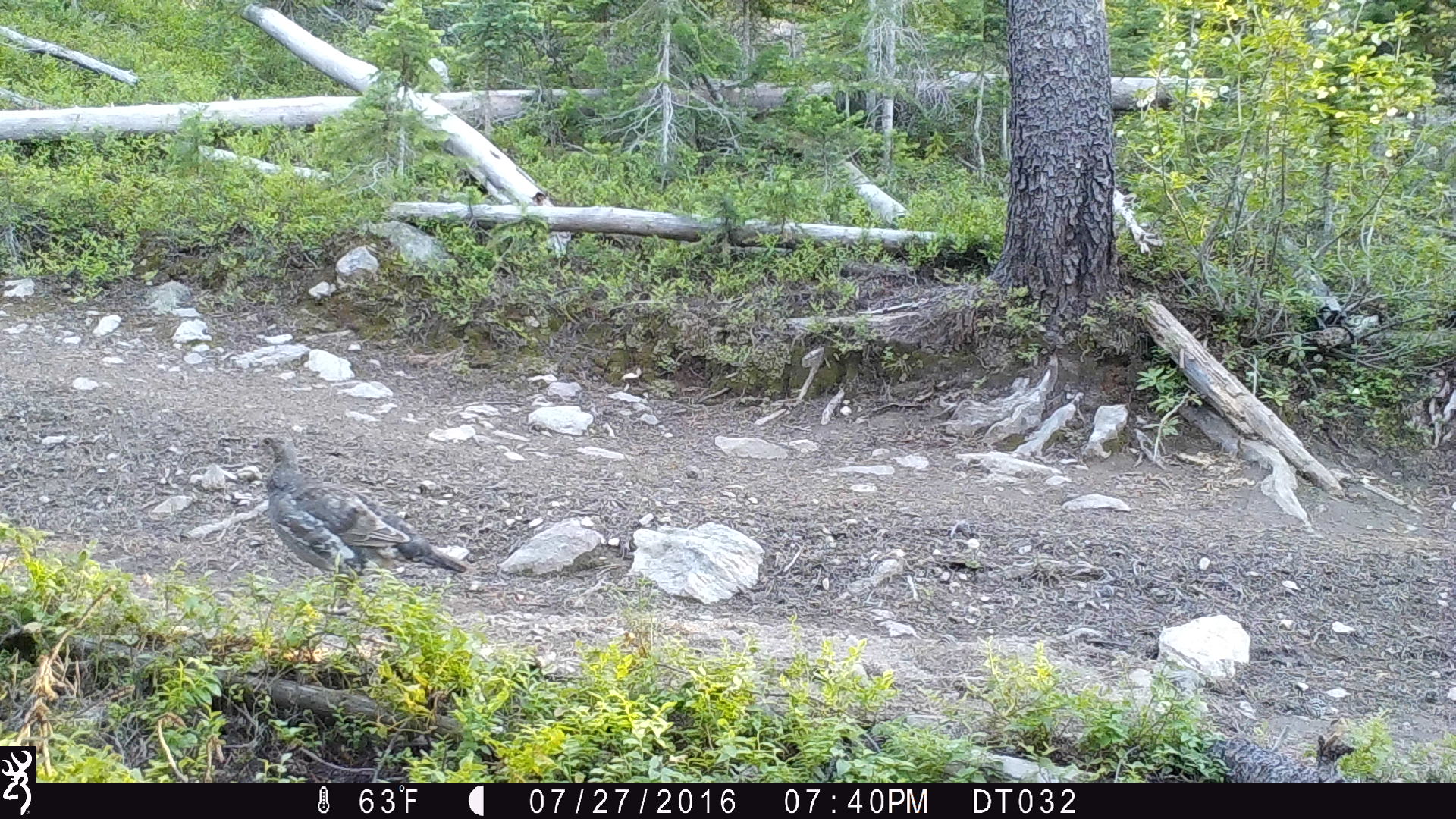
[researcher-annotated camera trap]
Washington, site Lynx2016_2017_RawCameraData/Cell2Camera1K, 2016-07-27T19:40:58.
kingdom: Animalia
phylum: Chordata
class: Aves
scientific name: Aves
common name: birds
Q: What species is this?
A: Aves (birds).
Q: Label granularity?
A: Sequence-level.